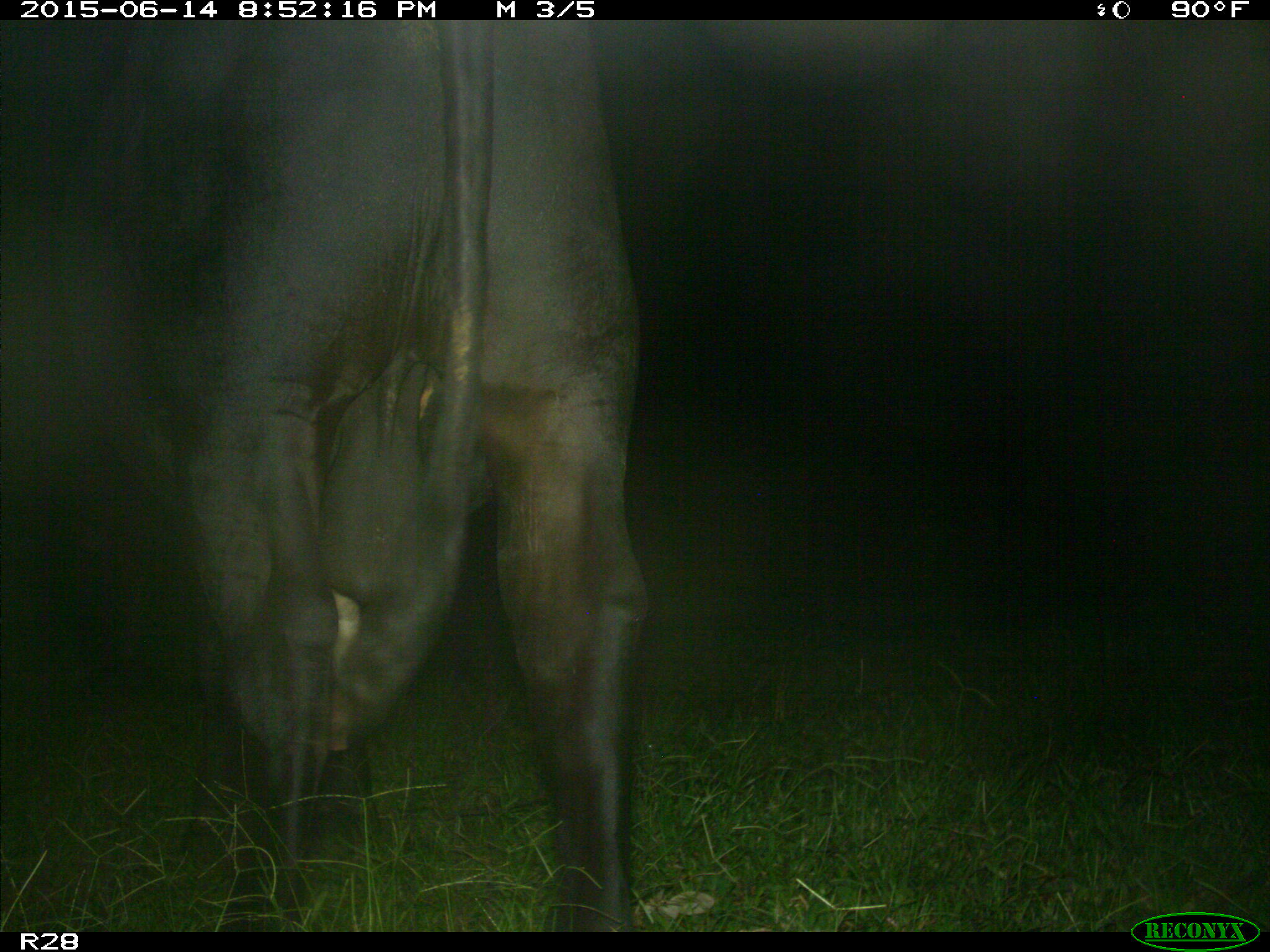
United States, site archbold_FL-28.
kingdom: Animalia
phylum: Chordata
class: Mammalia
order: Artiodactyla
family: Bovidae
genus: Bos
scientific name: Bos taurus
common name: domestic cow